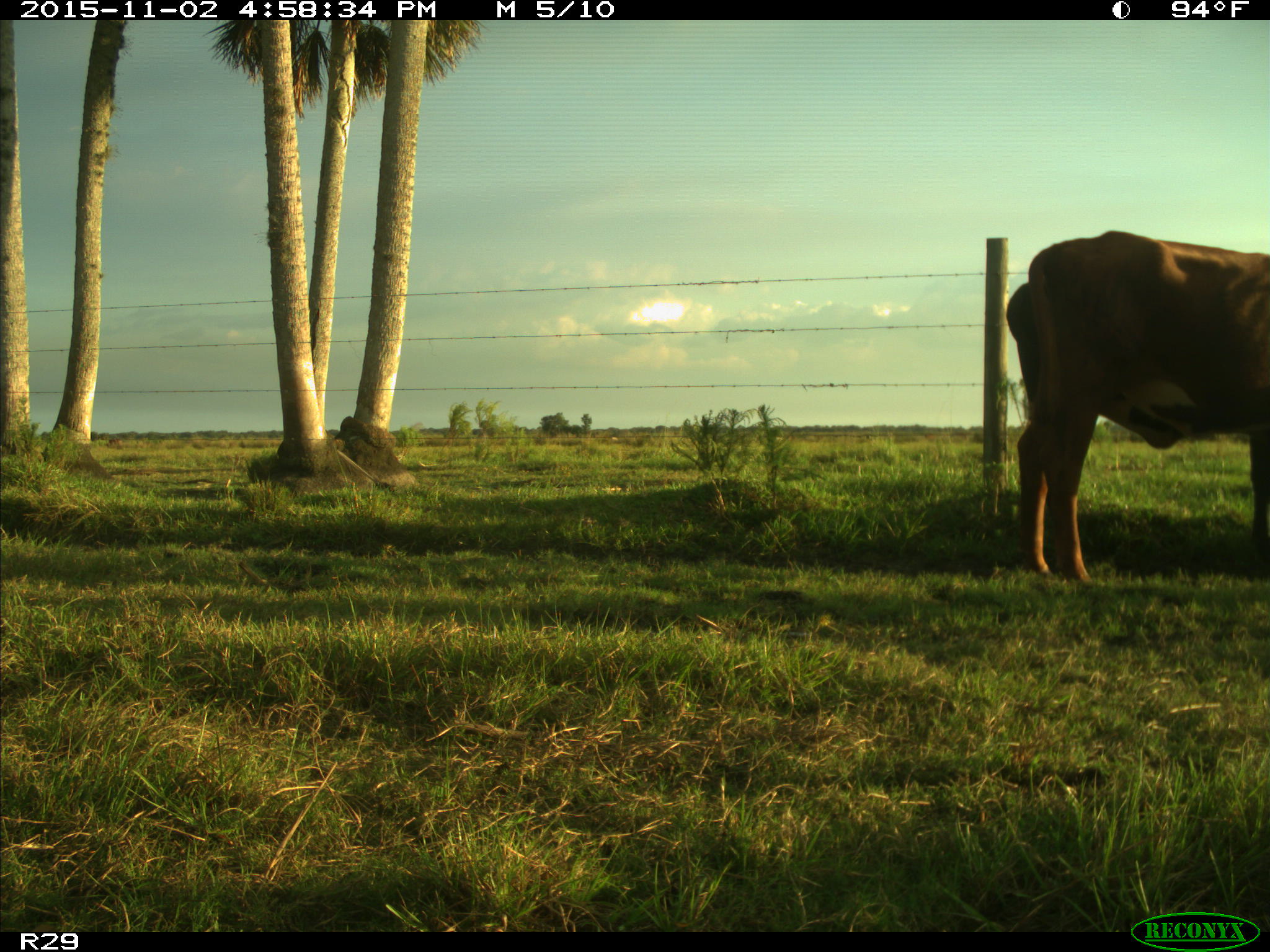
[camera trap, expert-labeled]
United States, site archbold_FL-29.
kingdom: Animalia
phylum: Chordata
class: Mammalia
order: Artiodactyla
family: Bovidae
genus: Bos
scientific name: Bos taurus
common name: domestic cow